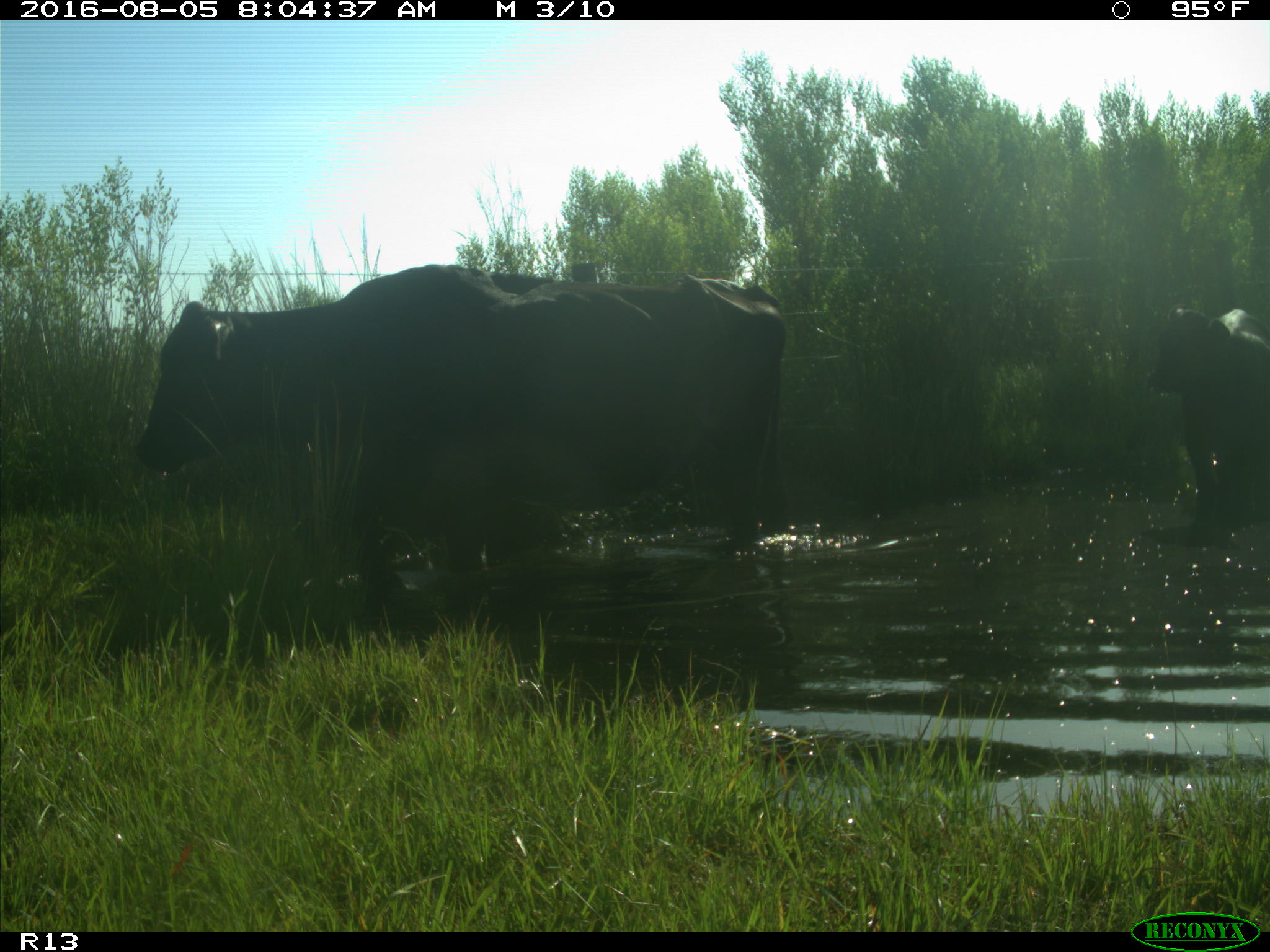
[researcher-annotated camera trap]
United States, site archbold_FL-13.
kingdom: Animalia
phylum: Chordata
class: Mammalia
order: Artiodactyla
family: Bovidae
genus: Bos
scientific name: Bos taurus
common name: domestic cow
Bos taurus (domestic cow).